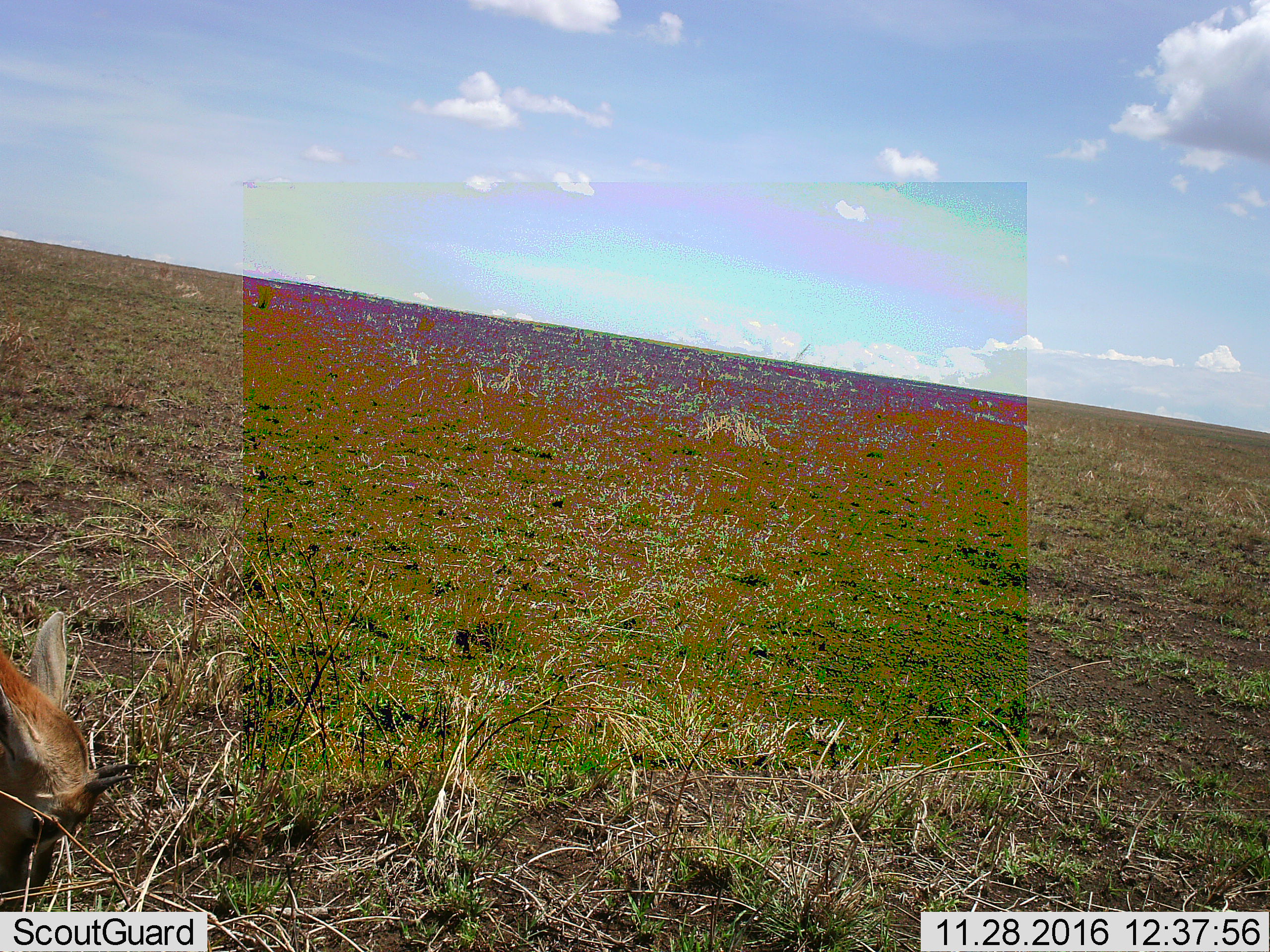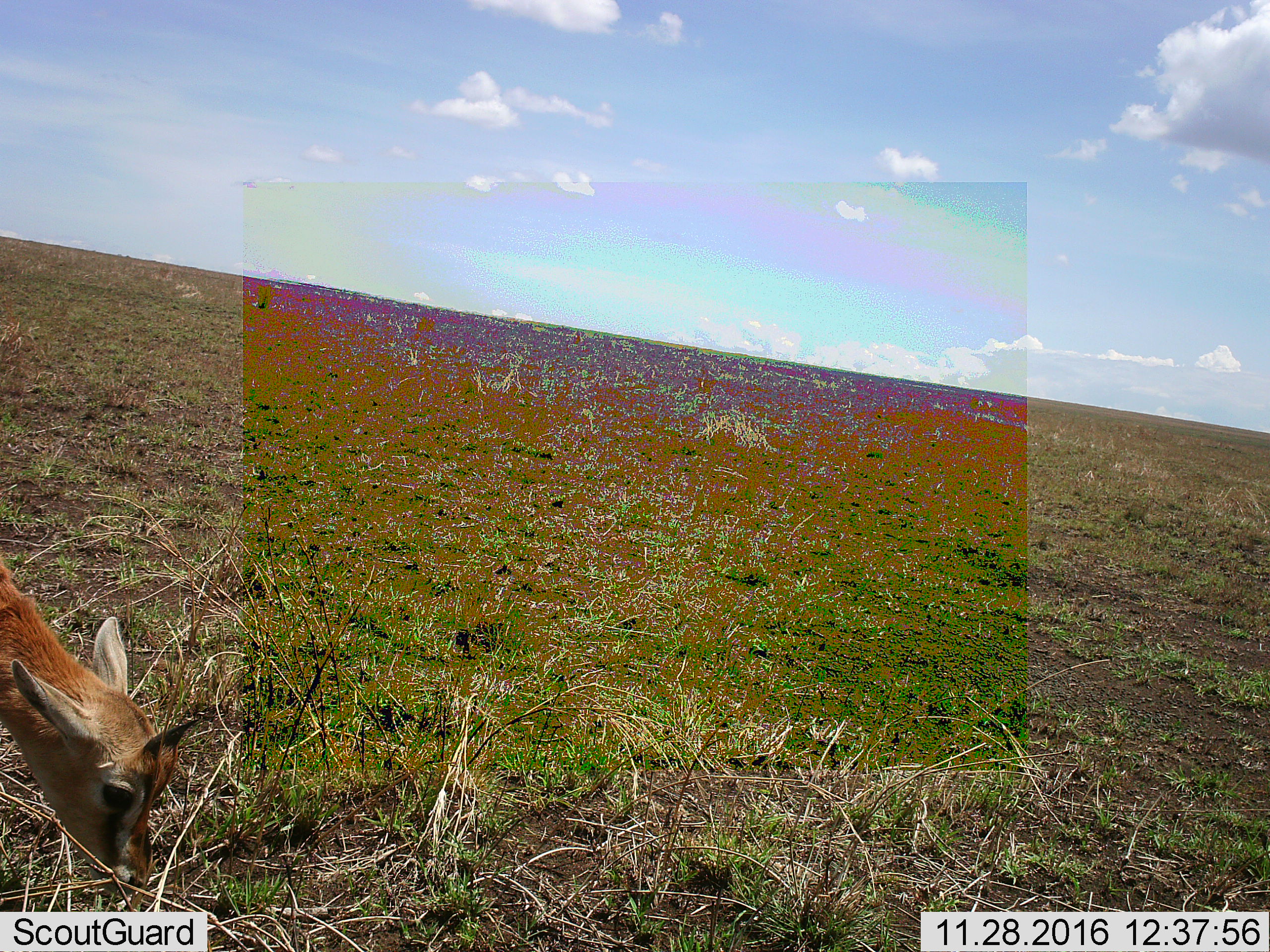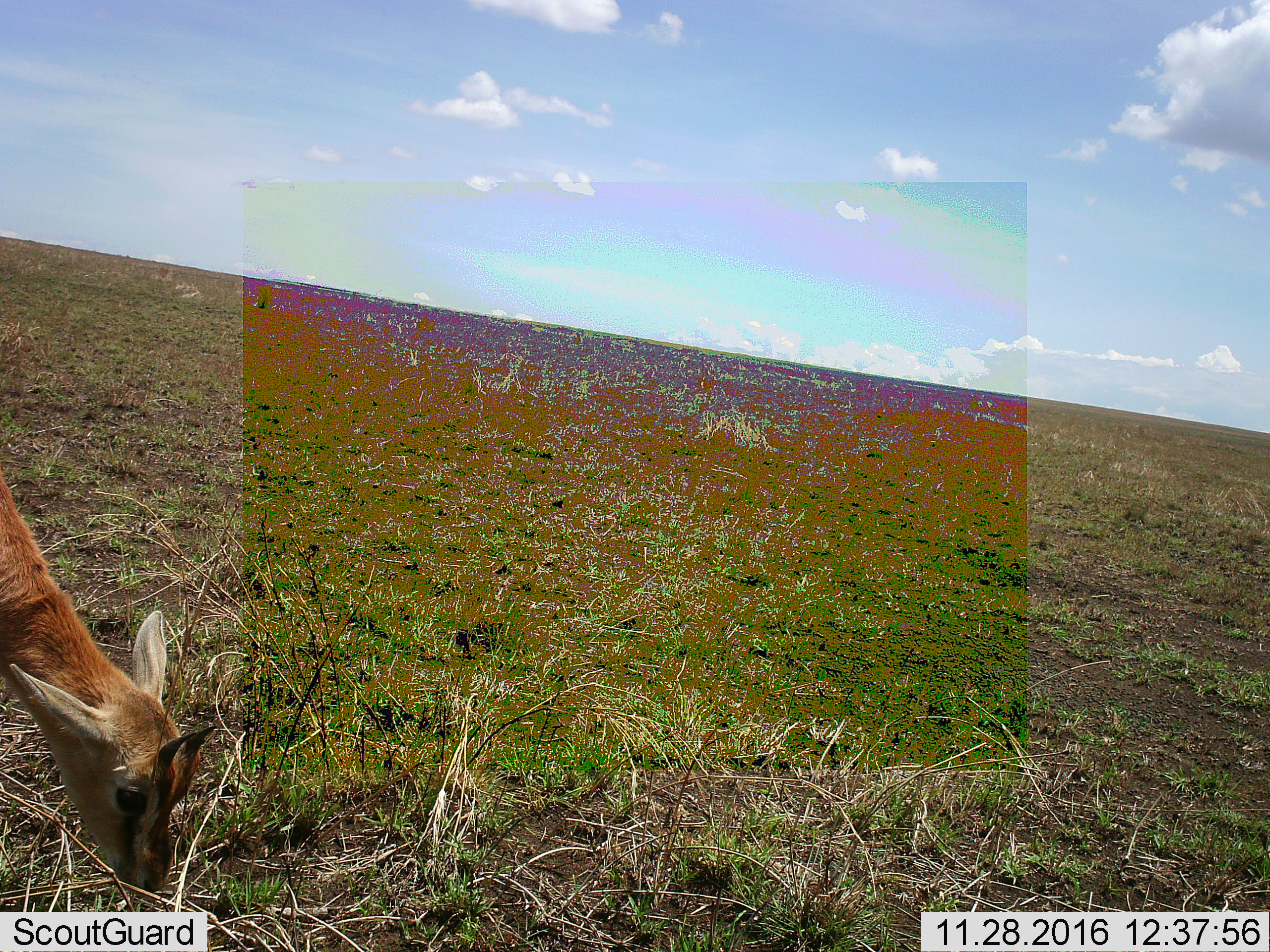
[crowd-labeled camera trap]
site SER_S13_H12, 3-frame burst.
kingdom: Animalia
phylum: Chordata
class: Mammalia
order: Artiodactyla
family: Bovidae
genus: Eudorcas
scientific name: Eudorcas thomsonii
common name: thomson's gazelle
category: gazellethomsons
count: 1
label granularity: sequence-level